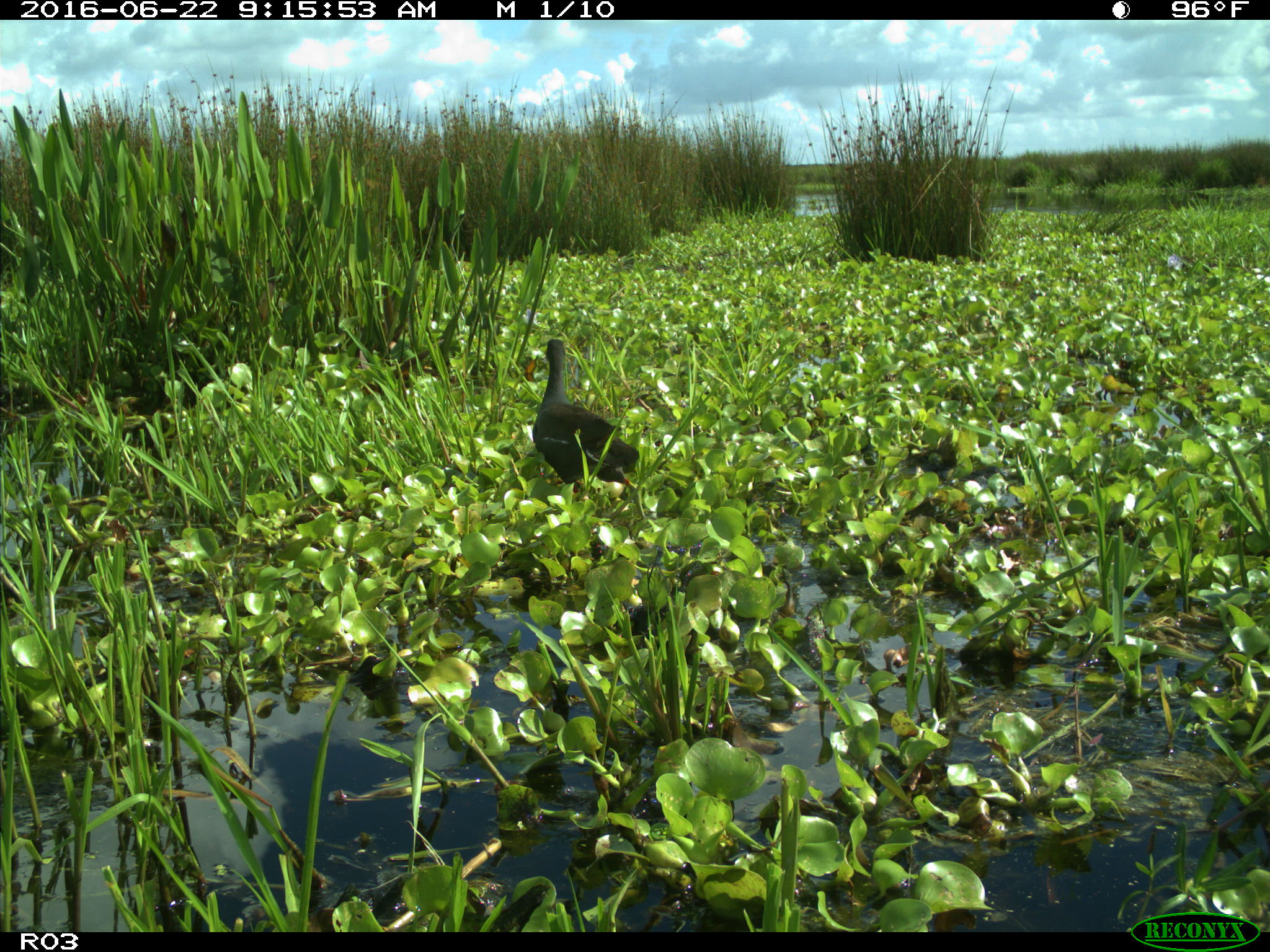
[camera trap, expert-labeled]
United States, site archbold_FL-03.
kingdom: Animalia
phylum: Chordata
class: Aves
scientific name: Aves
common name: birds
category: unidentified bird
Unidentified bird (birds) (Aves).